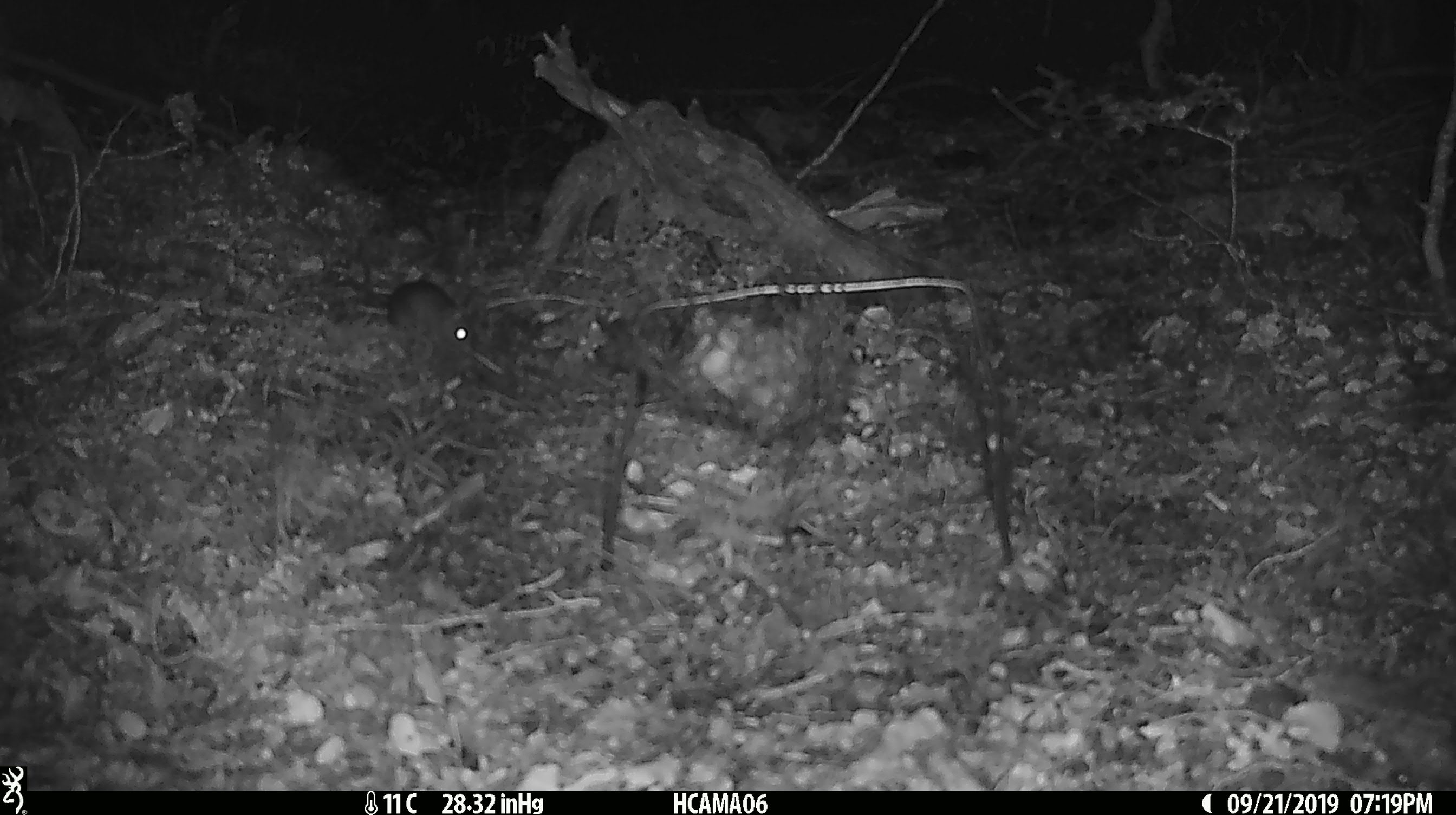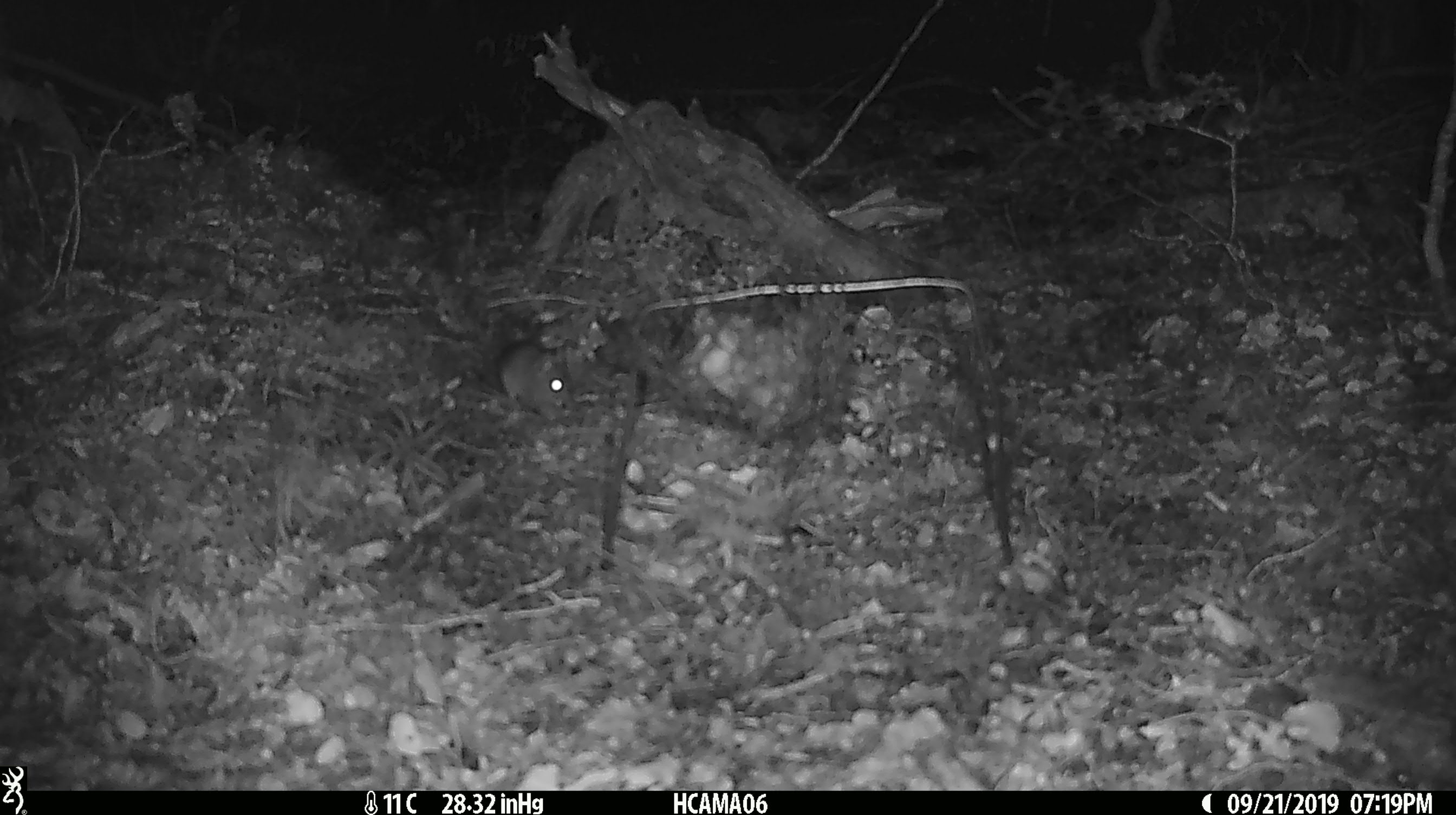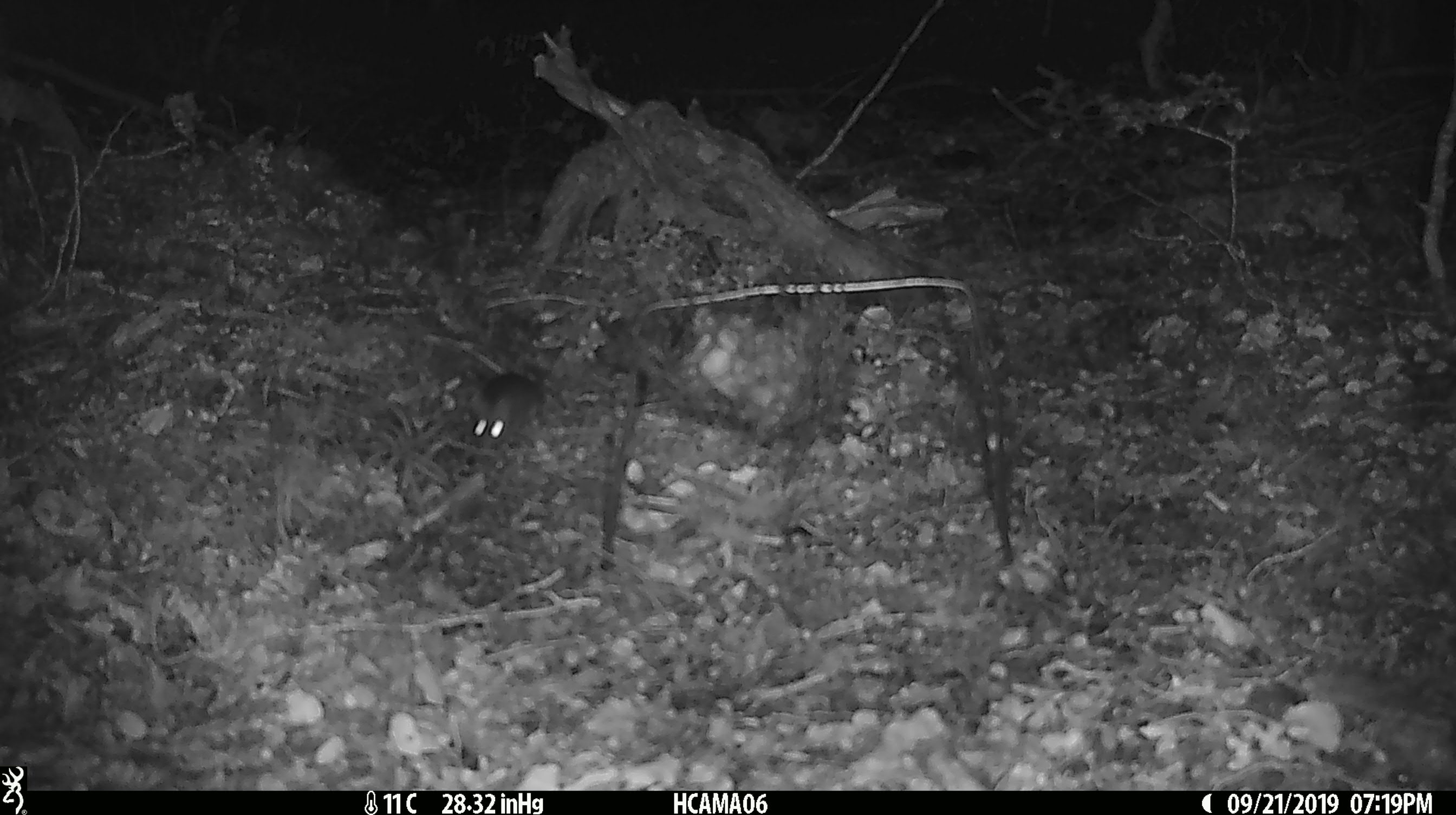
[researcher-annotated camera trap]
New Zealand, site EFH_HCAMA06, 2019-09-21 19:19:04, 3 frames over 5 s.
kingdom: Animalia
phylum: Chordata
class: Mammalia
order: Rodentia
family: Muridae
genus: Mus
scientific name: Mus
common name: mouse